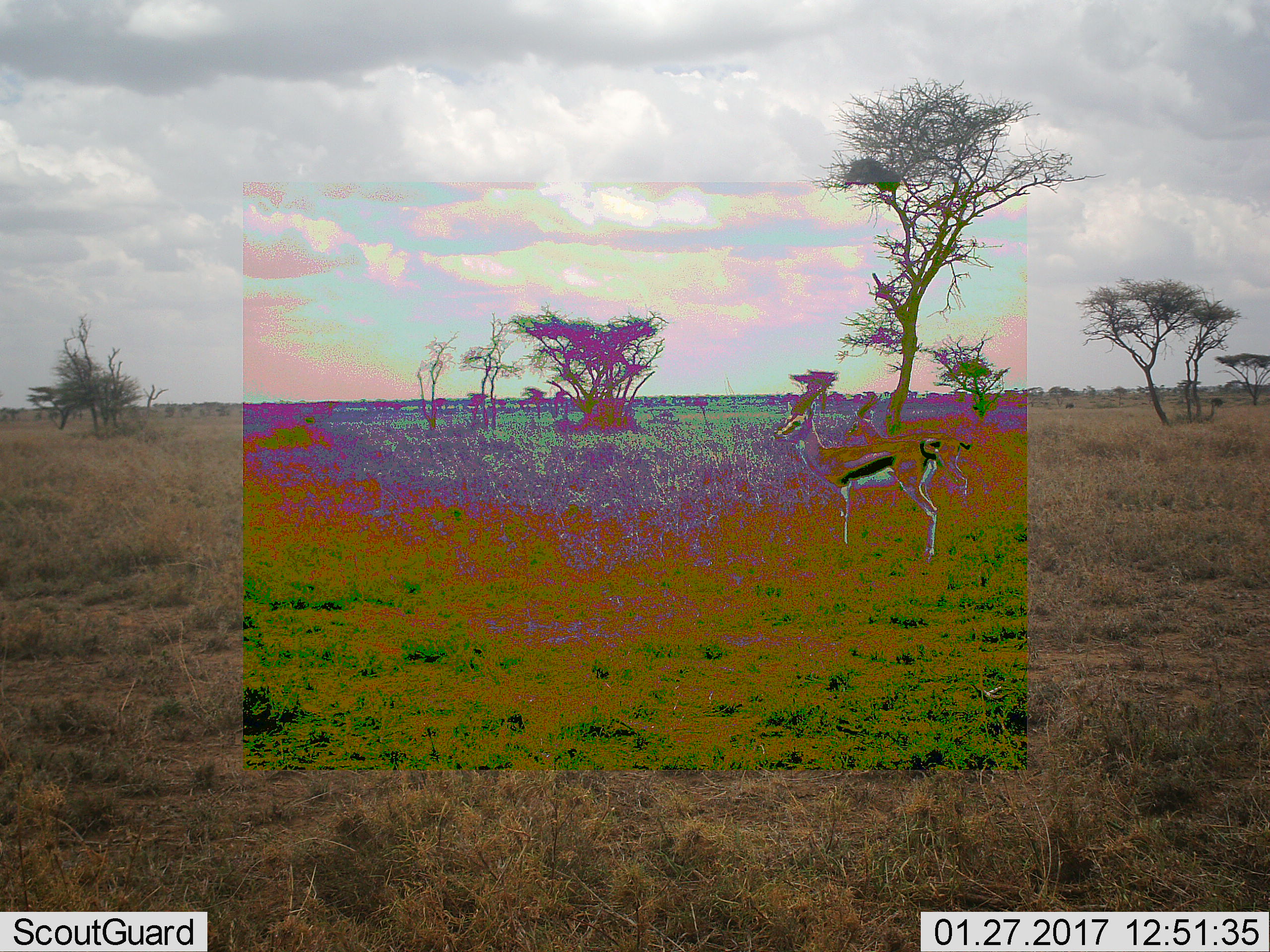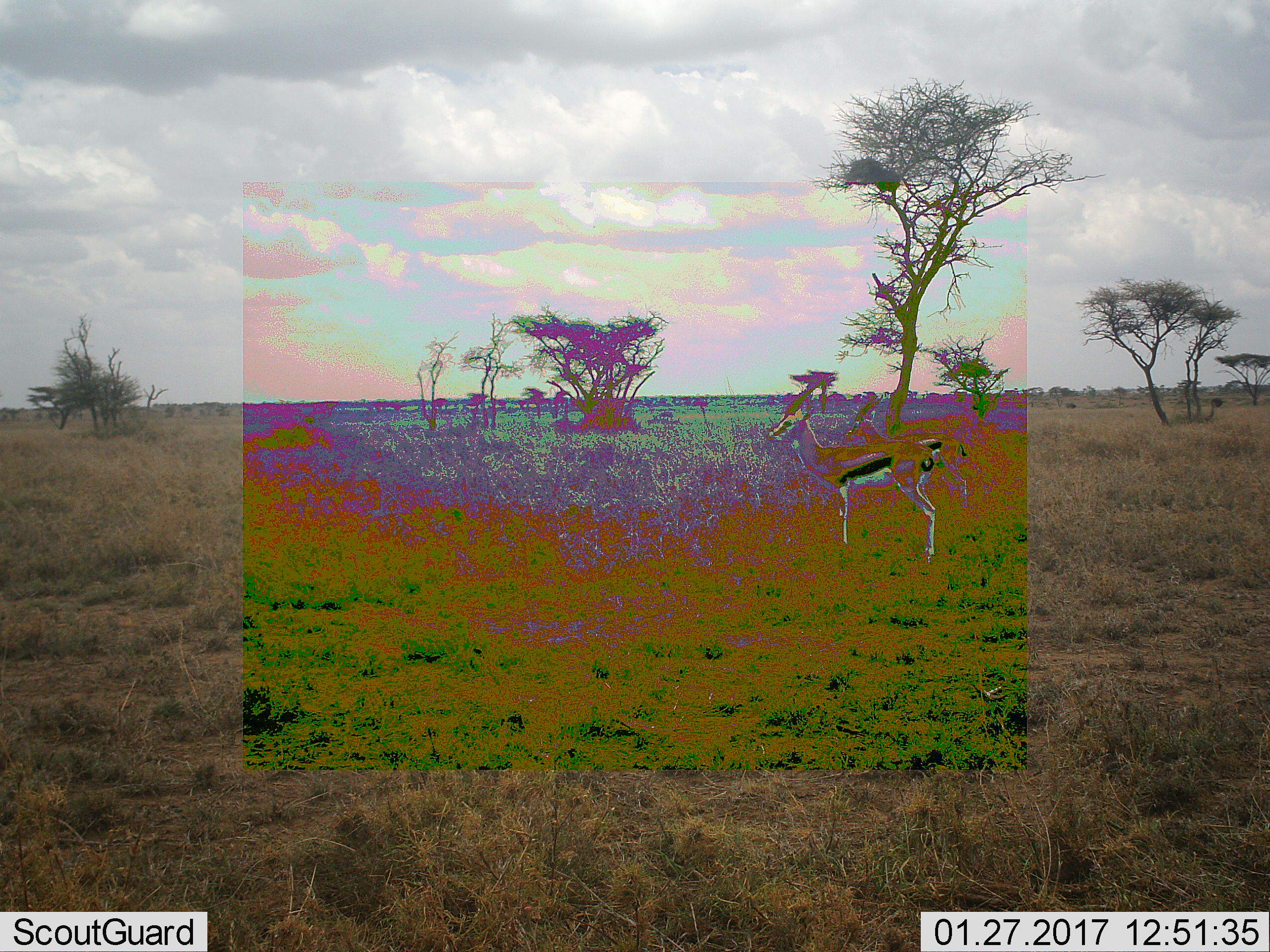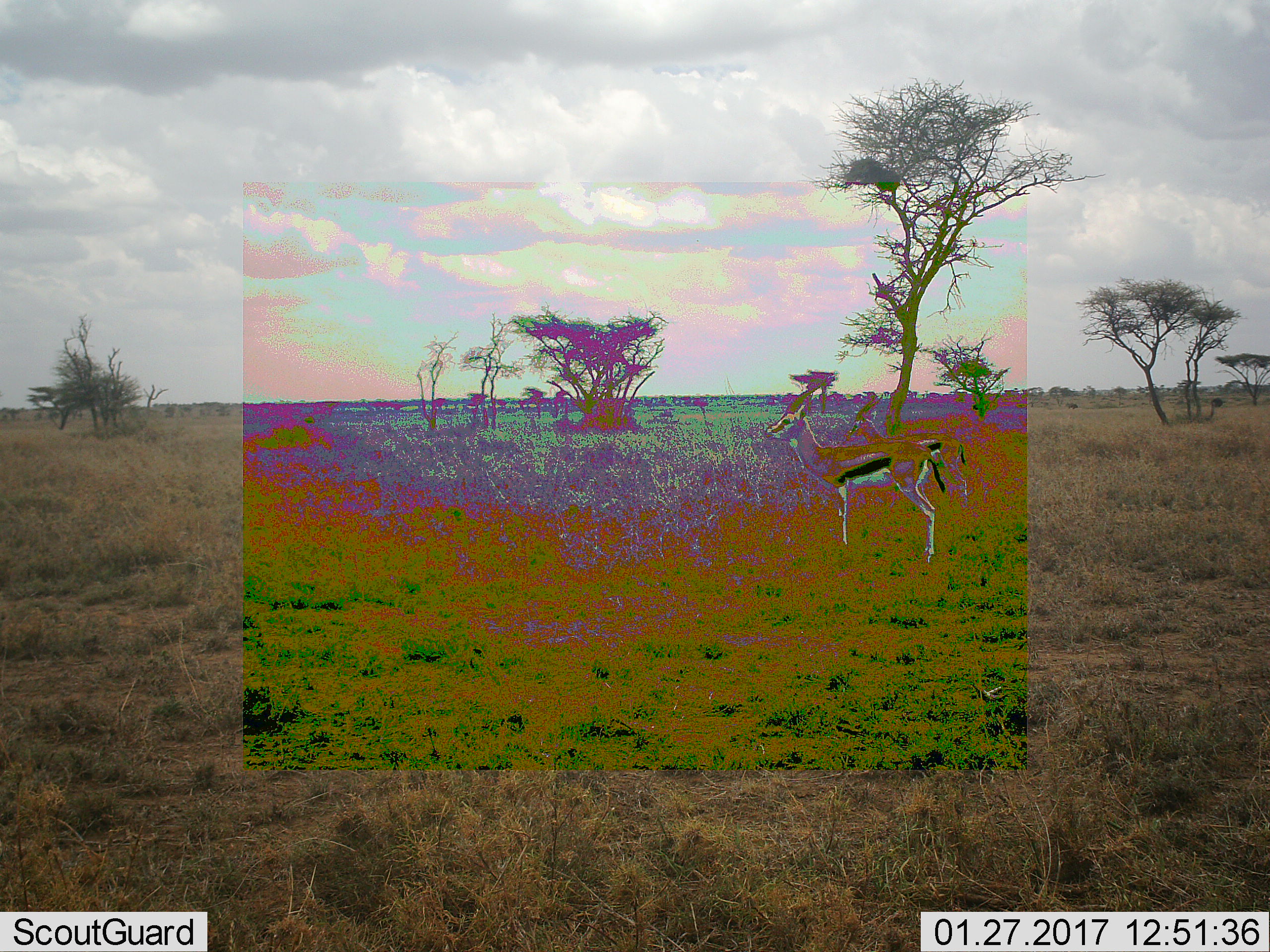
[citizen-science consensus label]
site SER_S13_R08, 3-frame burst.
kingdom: Animalia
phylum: Chordata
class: Mammalia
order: Artiodactyla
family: Bovidae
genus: Eudorcas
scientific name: Eudorcas thomsonii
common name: thomson's gazelle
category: gazellethomsons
Gazellethomsons (thomson's gazelle) (Eudorcas thomsonii), count 2. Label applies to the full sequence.